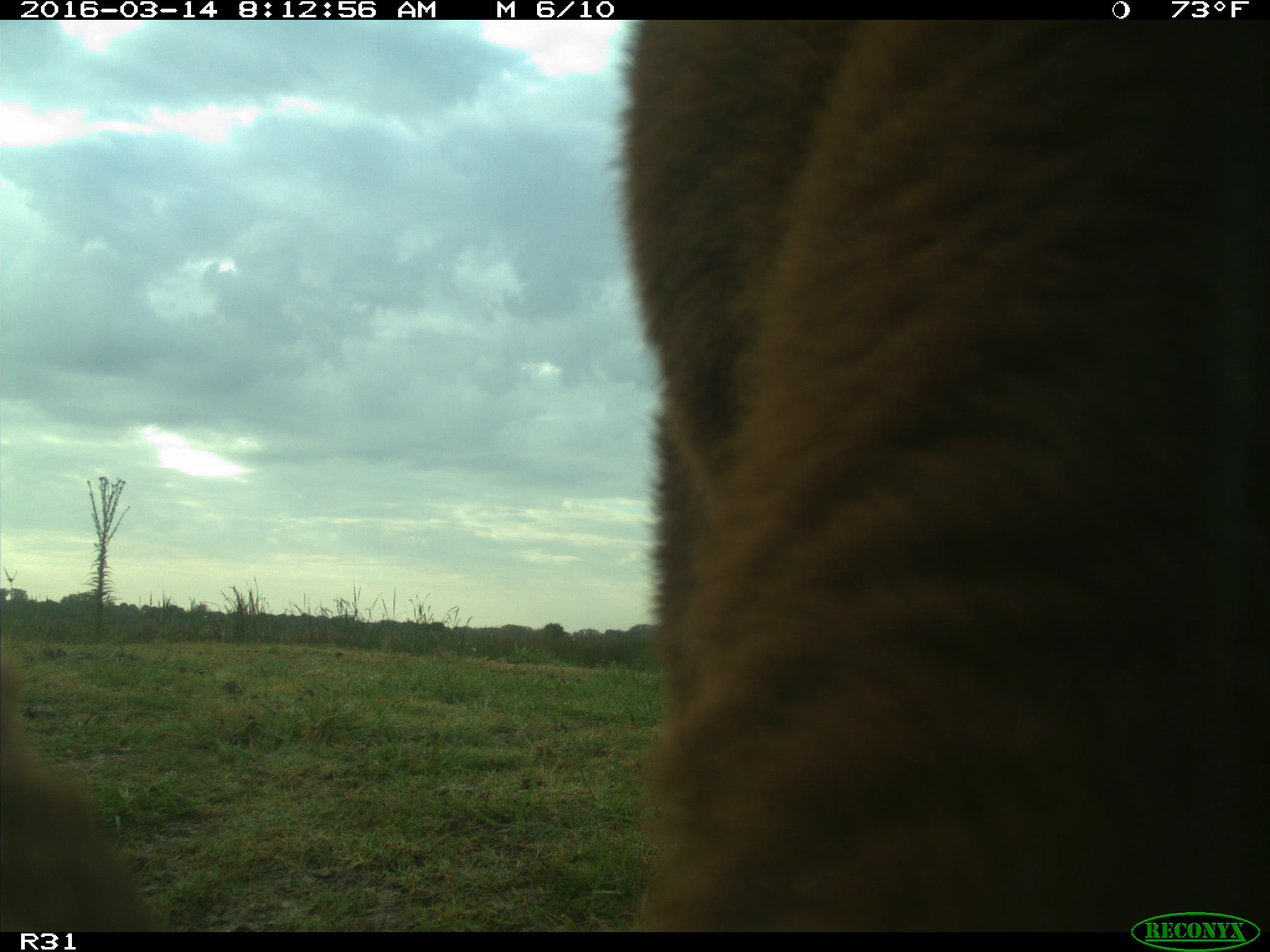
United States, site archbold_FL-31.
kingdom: Animalia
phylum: Chordata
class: Mammalia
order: Artiodactyla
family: Bovidae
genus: Bos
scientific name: Bos taurus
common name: domestic cow